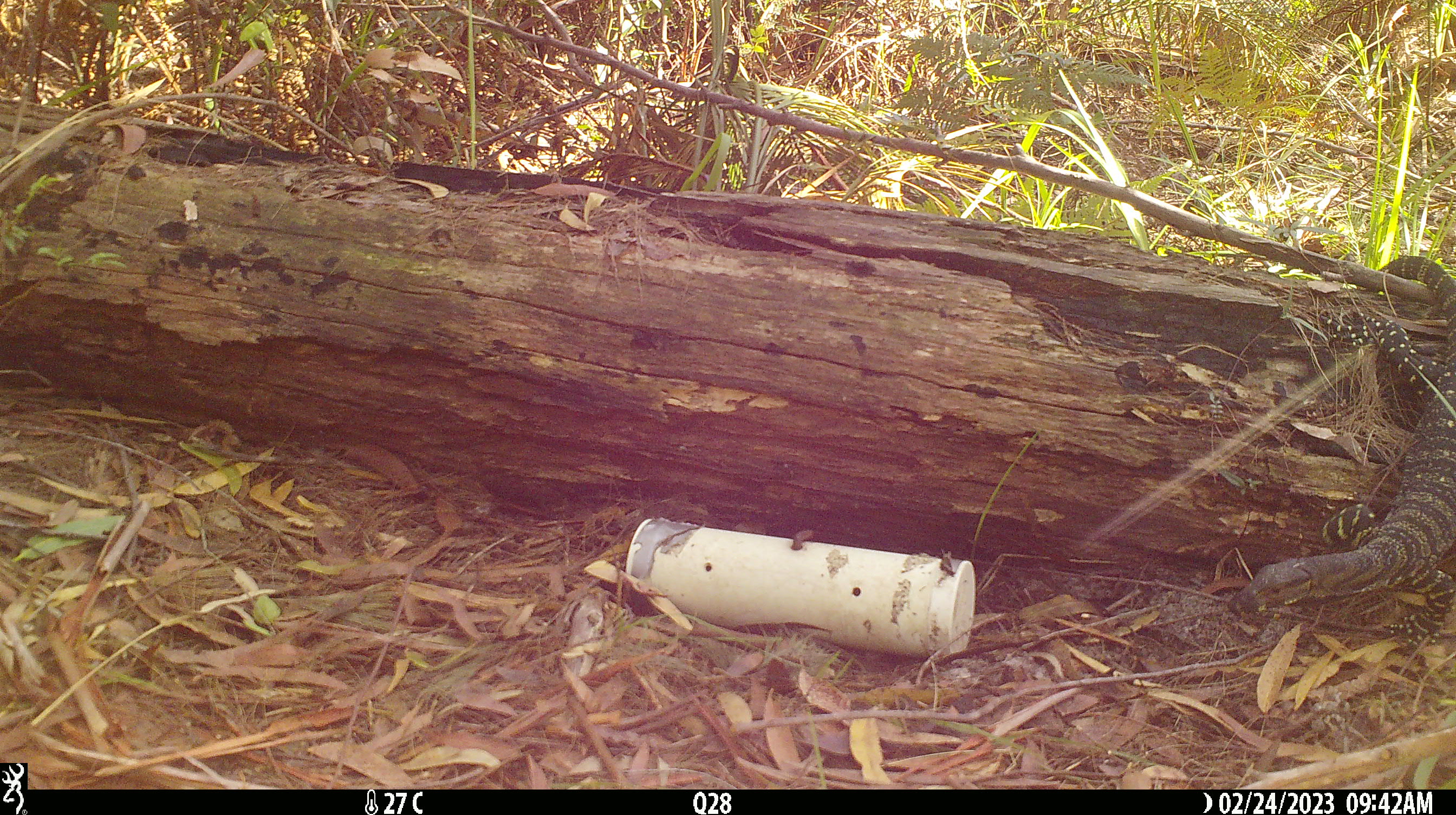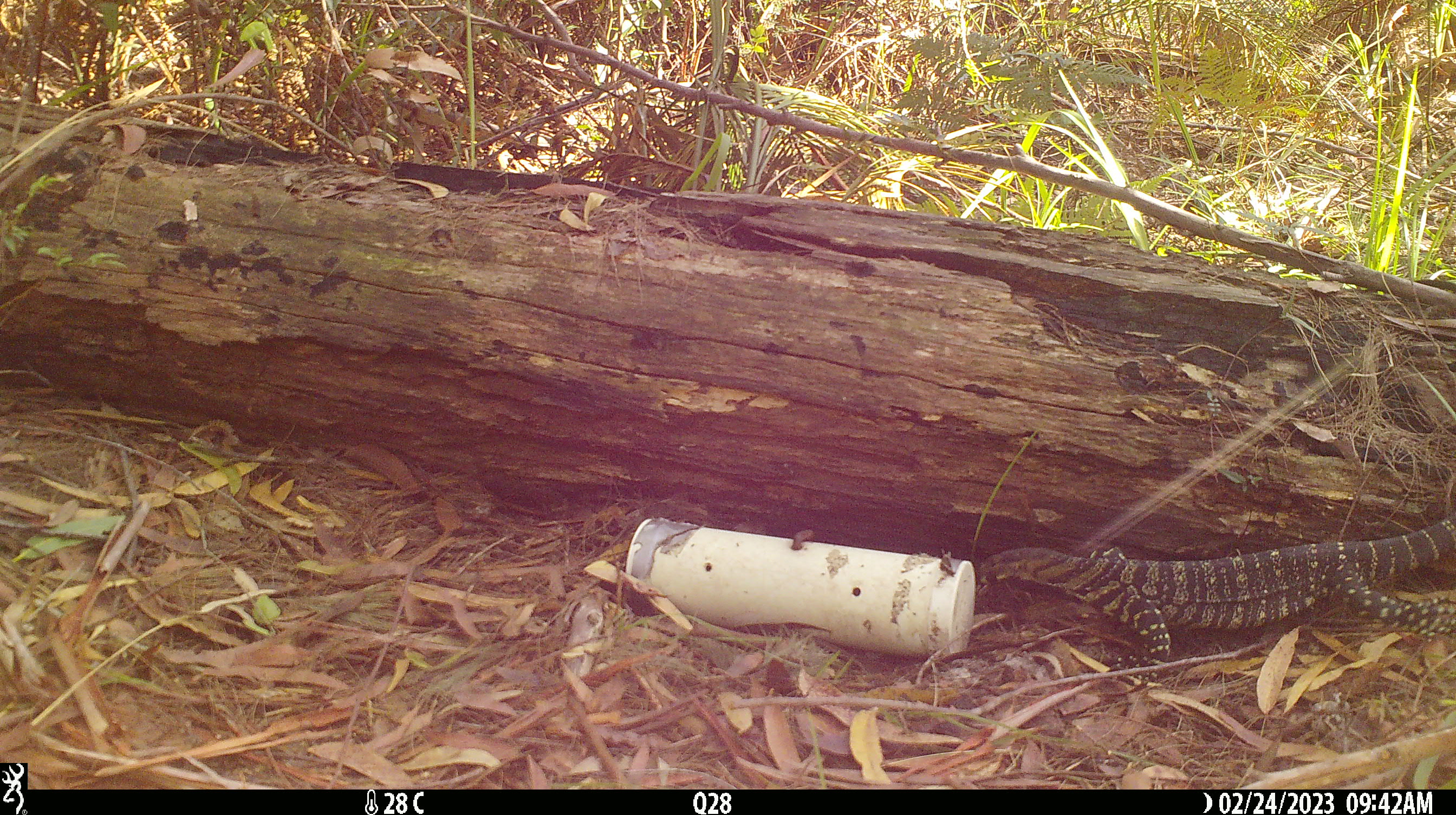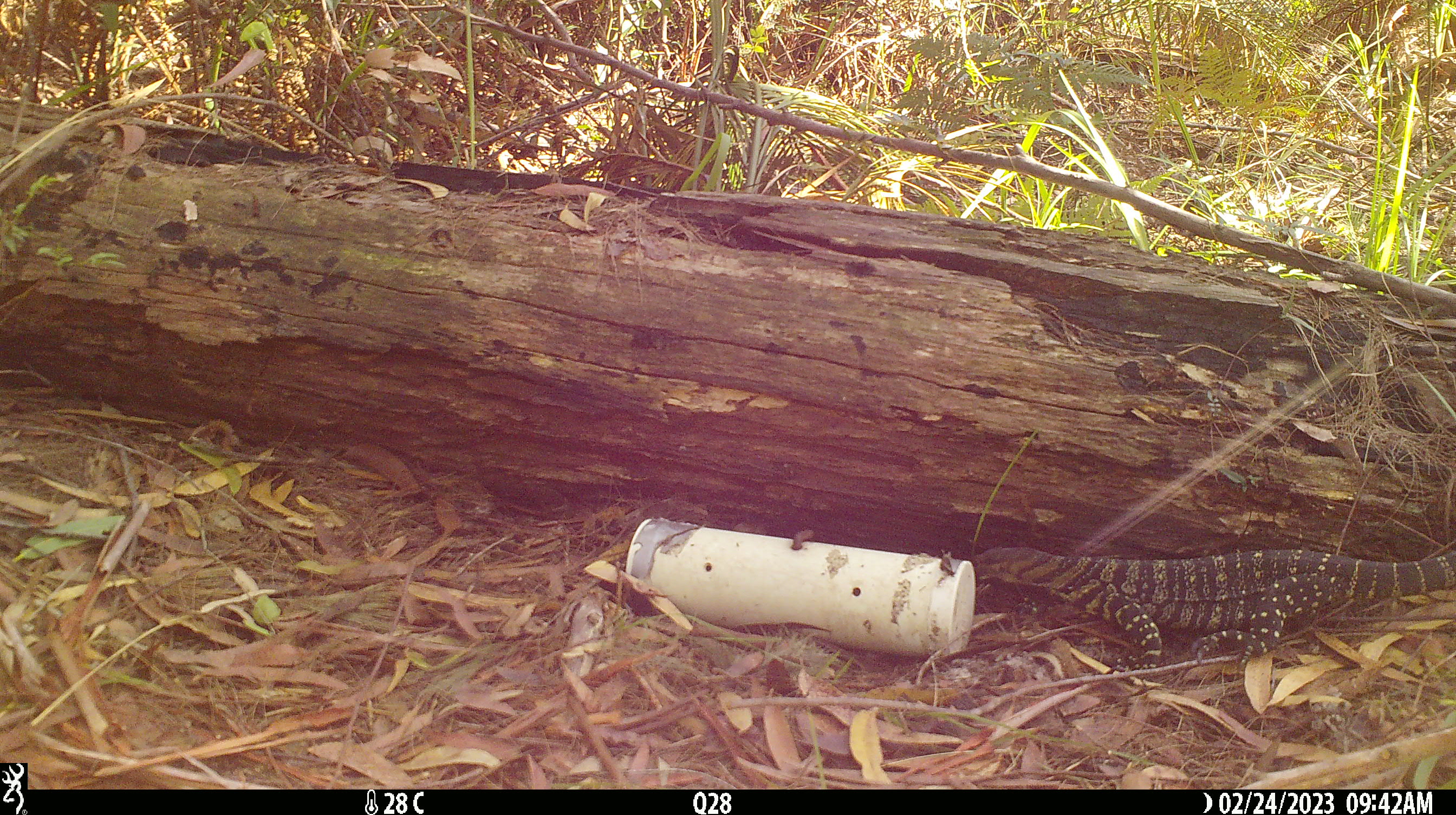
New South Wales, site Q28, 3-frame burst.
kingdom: Animalia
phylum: Chordata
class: Reptilia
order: Squamata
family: Varanidae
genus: Varanus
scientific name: Varanus varius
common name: lace monitor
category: goanna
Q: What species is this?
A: Goanna (lace monitor) (Varanus varius).